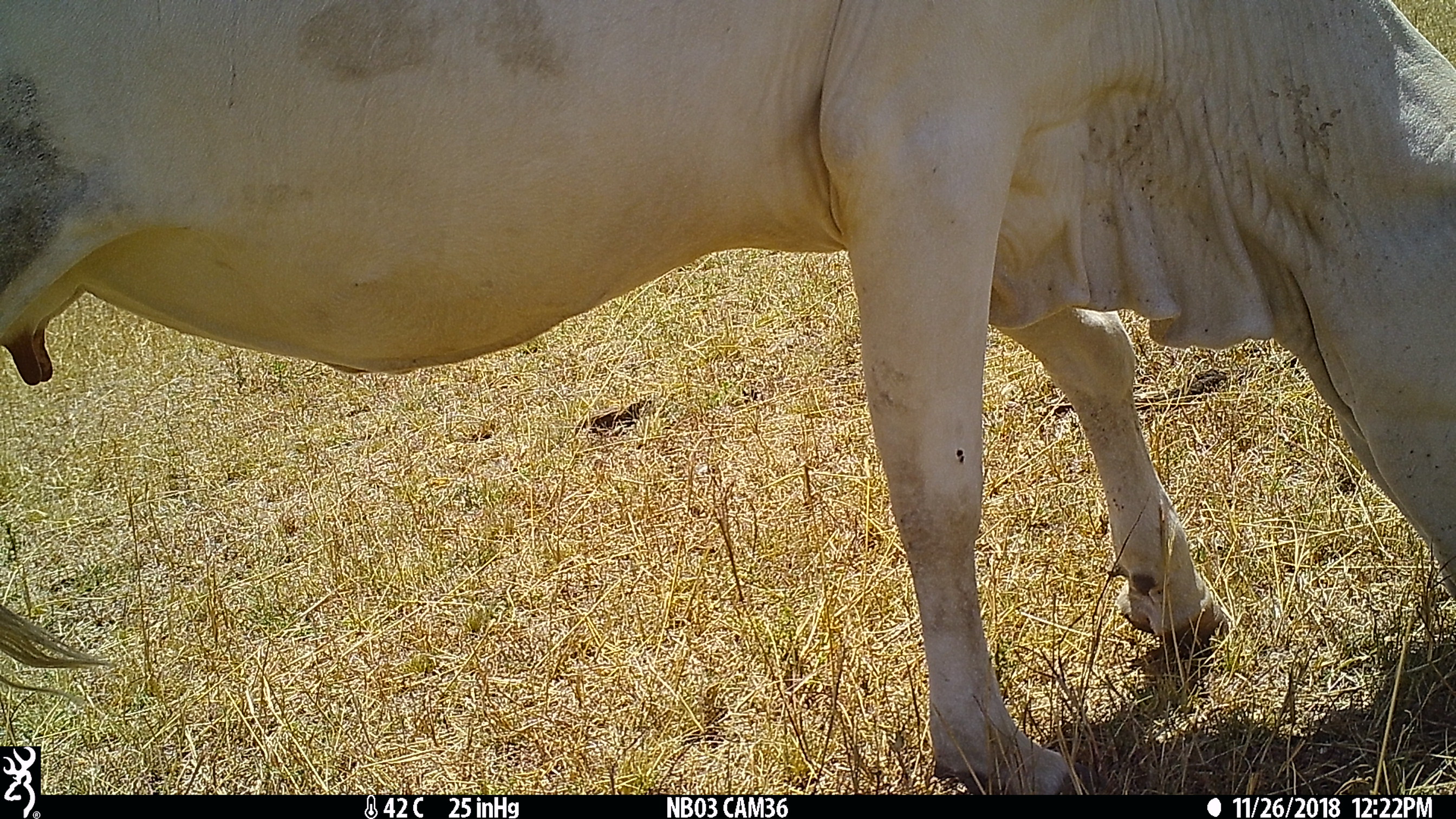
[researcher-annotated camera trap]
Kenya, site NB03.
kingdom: Animalia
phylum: Chordata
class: Mammalia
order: Artiodactyla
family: Bovidae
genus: Bos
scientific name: Bos taurus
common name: cattle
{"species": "cattle (Bos taurus)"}